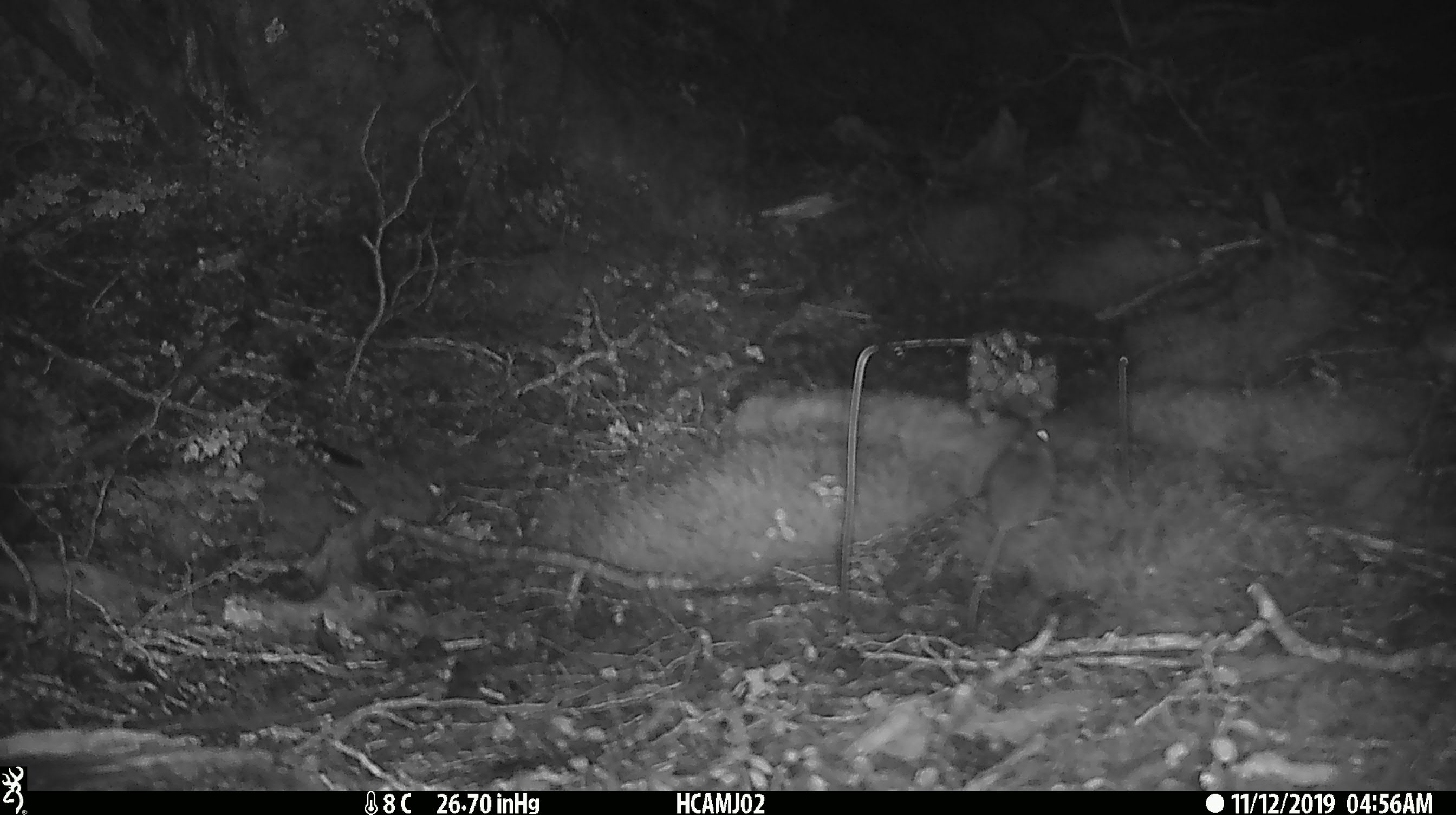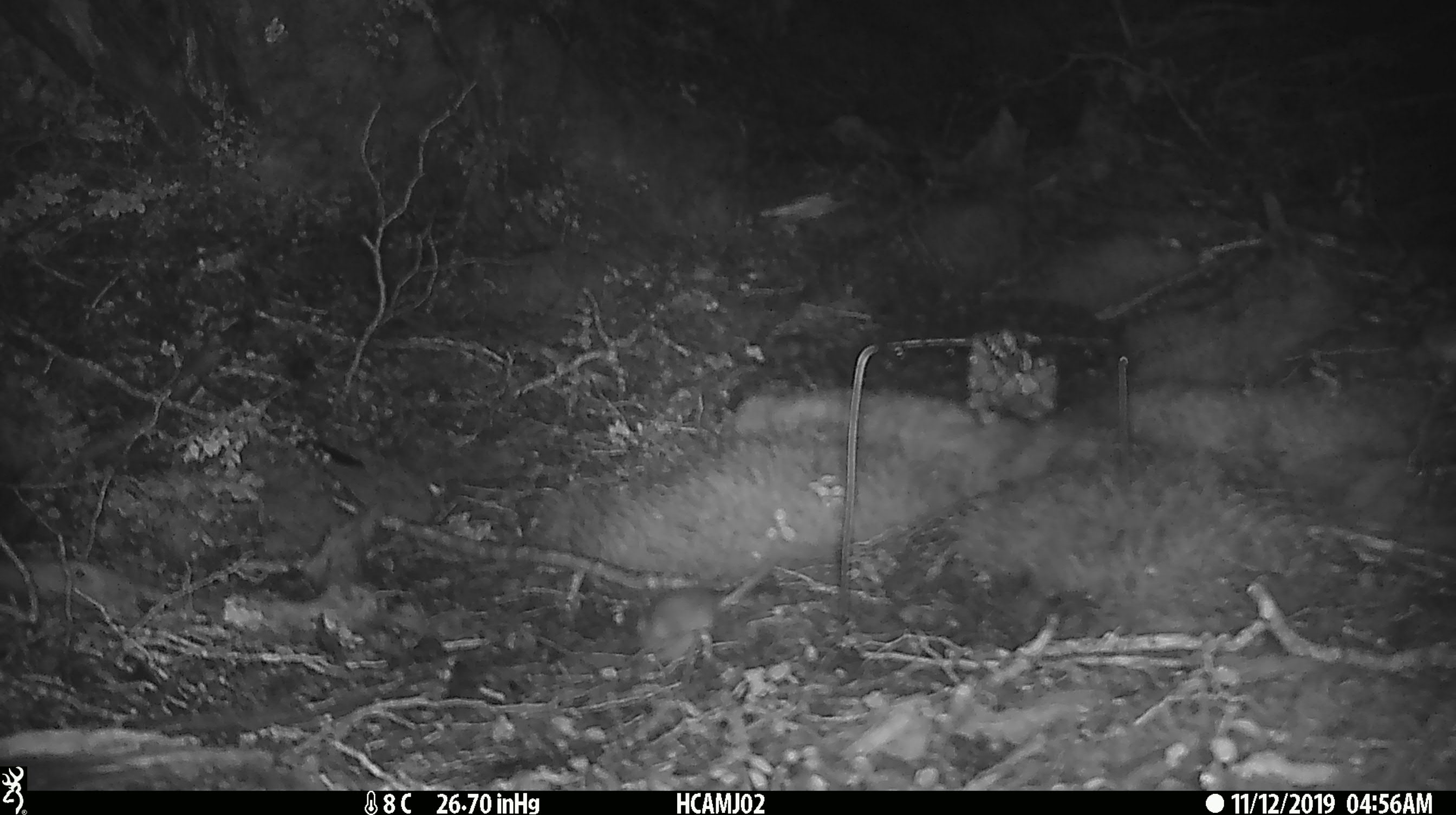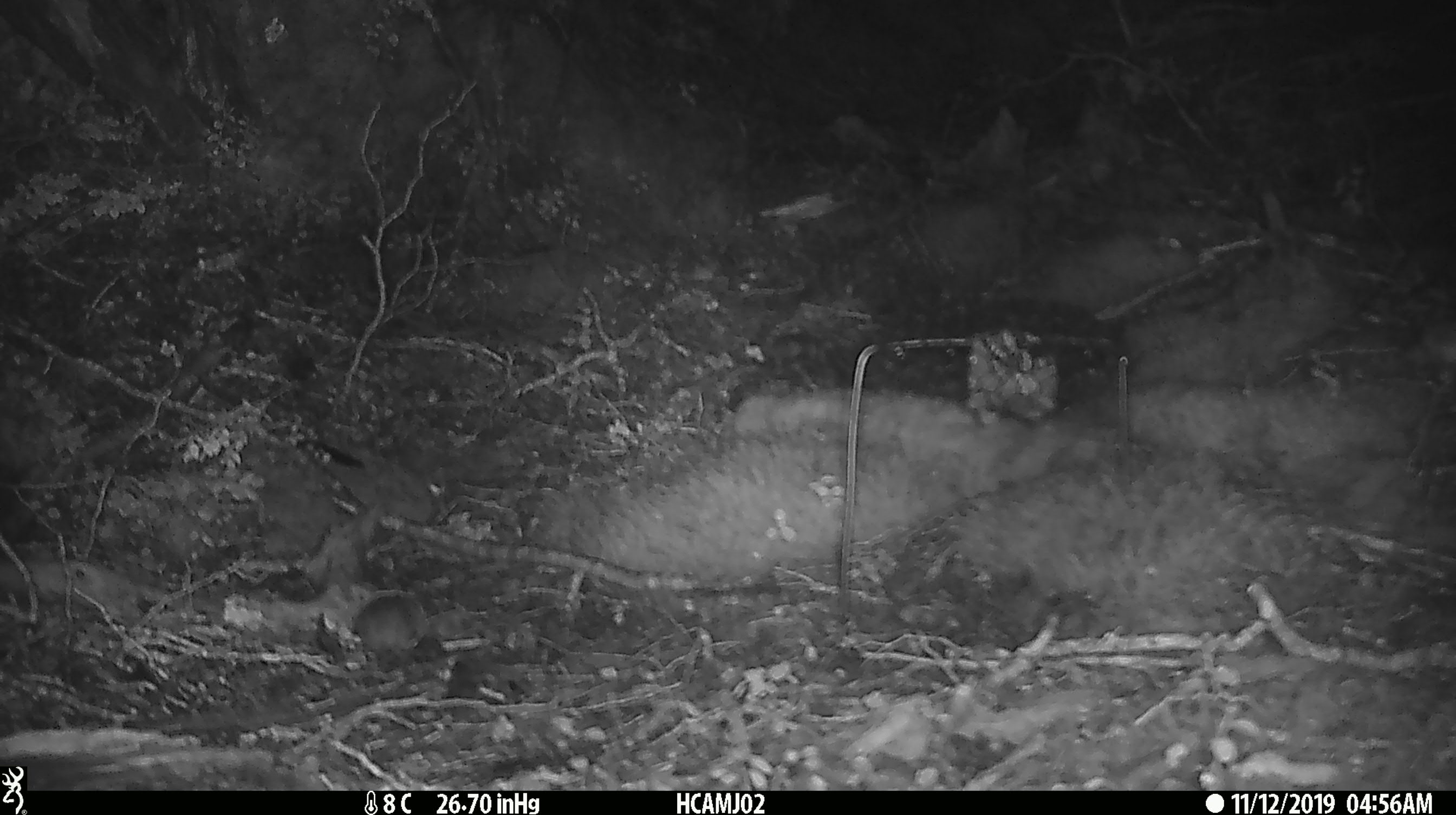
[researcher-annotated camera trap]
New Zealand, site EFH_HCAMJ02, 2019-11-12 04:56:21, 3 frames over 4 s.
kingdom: Animalia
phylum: Chordata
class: Mammalia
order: Rodentia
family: Muridae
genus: Mus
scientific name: Mus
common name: mouse